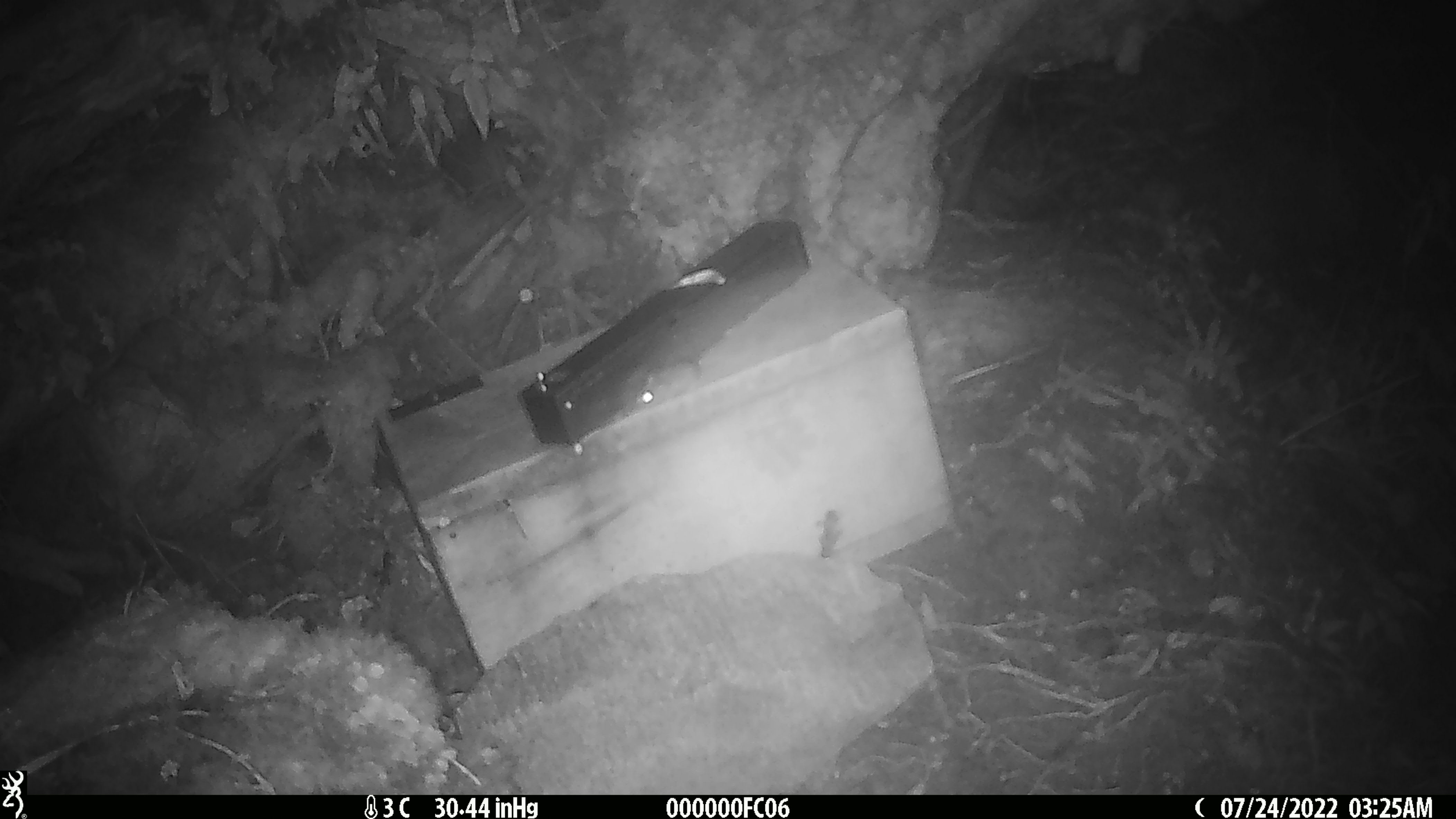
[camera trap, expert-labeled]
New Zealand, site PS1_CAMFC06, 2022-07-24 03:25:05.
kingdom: Animalia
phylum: Chordata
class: Mammalia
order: Rodentia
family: Muridae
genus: Mus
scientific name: Mus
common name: mouse